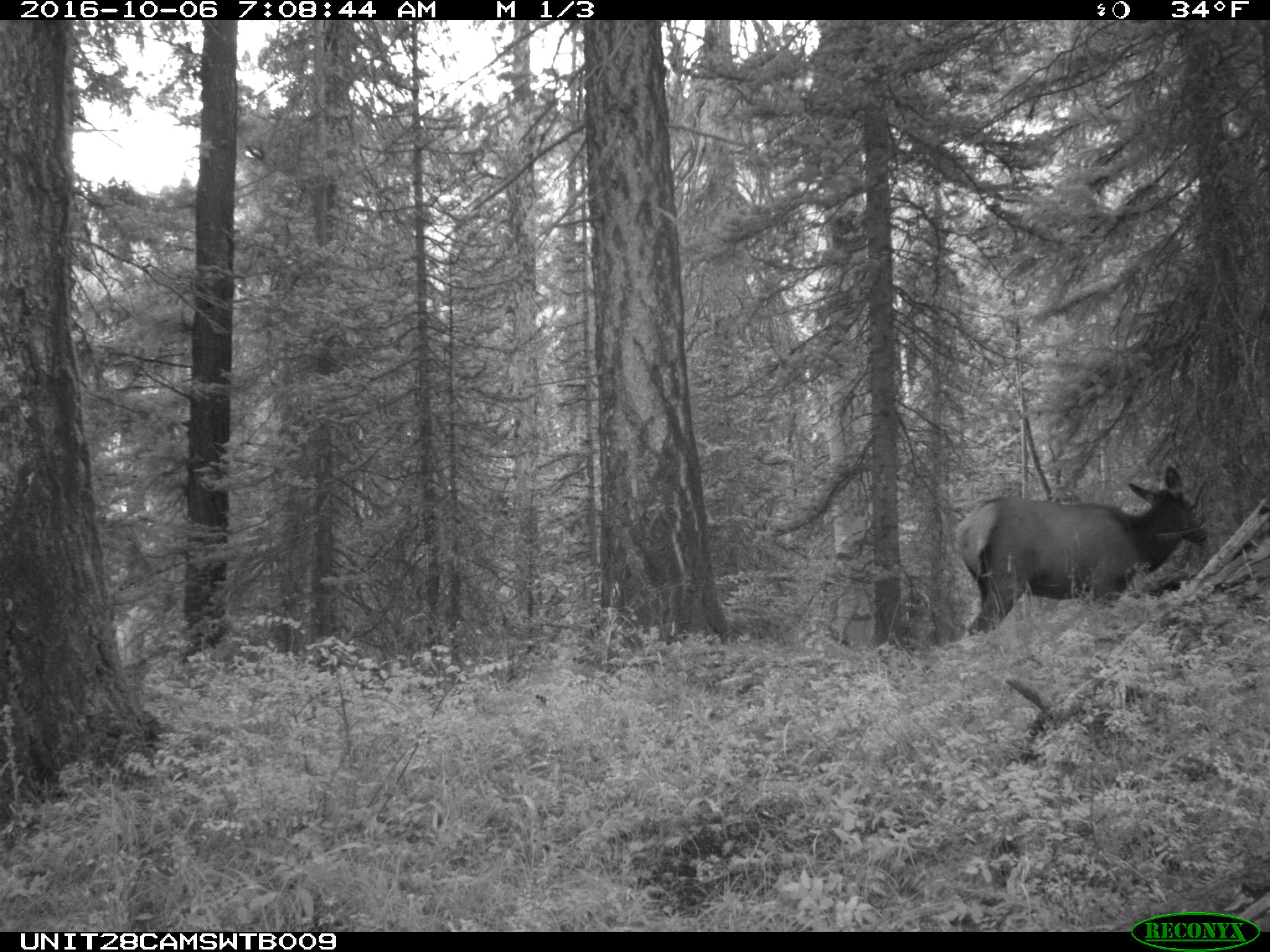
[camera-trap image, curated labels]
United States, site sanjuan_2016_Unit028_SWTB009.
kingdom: Animalia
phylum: Chordata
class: Mammalia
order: Artiodactyla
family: Cervidae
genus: Cervus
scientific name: Cervus elaphus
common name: red deer